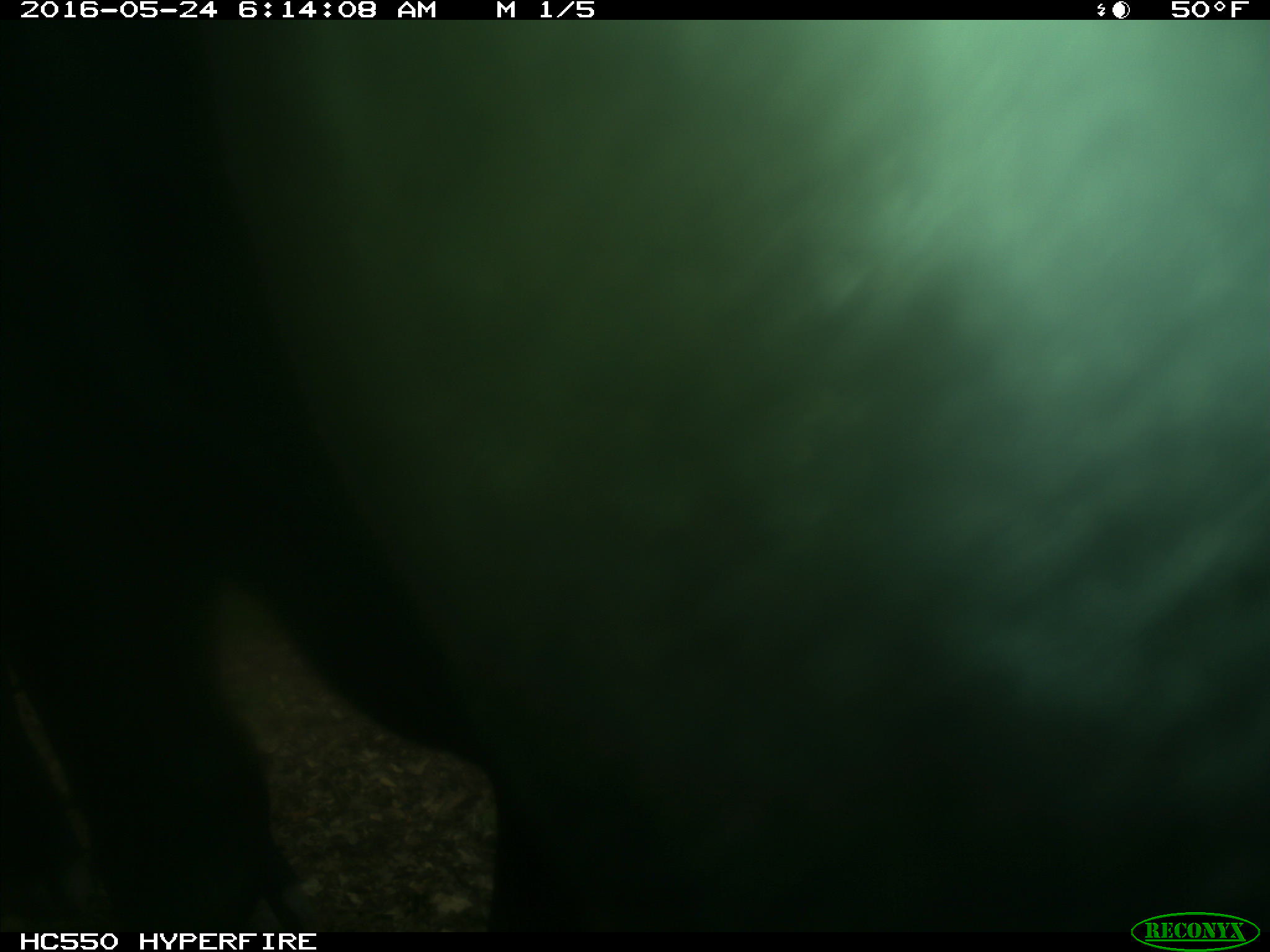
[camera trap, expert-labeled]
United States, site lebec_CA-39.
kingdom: Animalia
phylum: Chordata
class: Mammalia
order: Artiodactyla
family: Bovidae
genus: Bos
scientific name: Bos taurus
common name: domestic cow